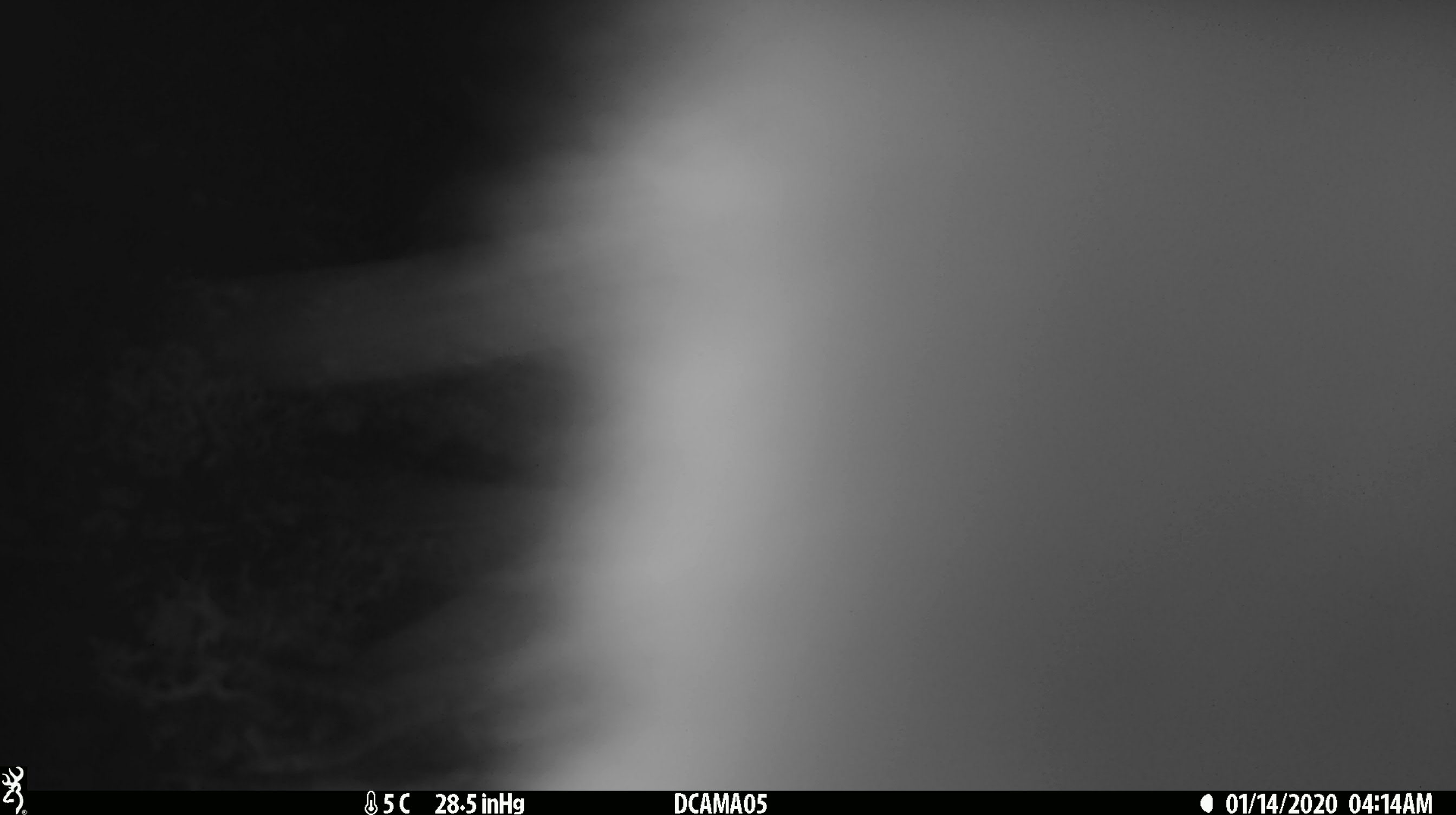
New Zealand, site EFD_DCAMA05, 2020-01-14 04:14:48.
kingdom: Animalia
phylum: Chordata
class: Mammalia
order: Diprotodontia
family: Phalangeridae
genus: Trichosurus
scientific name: Trichosurus vulpecula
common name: common brushtail possum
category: possum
Possum (common brushtail possum) (Trichosurus vulpecula).